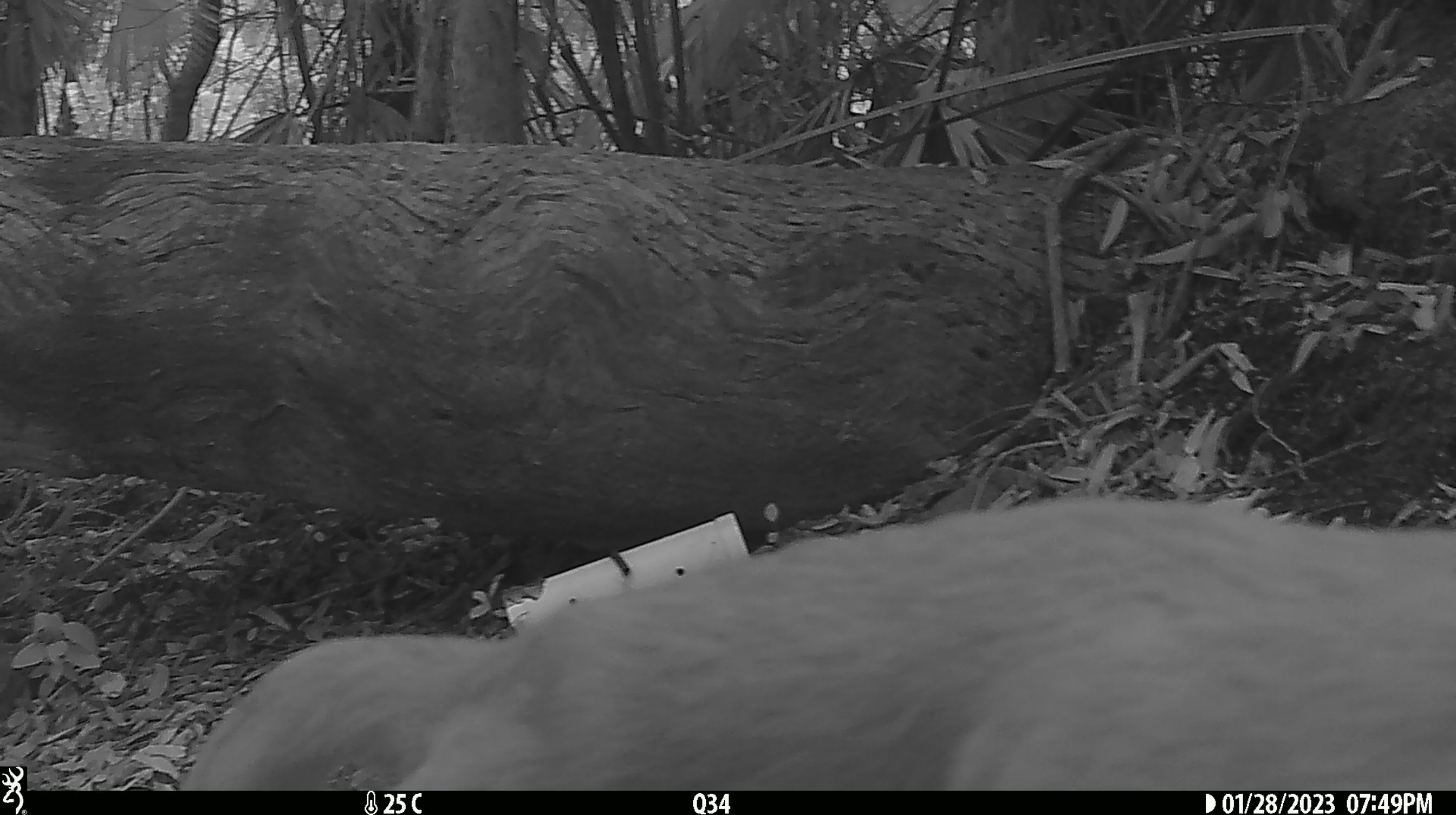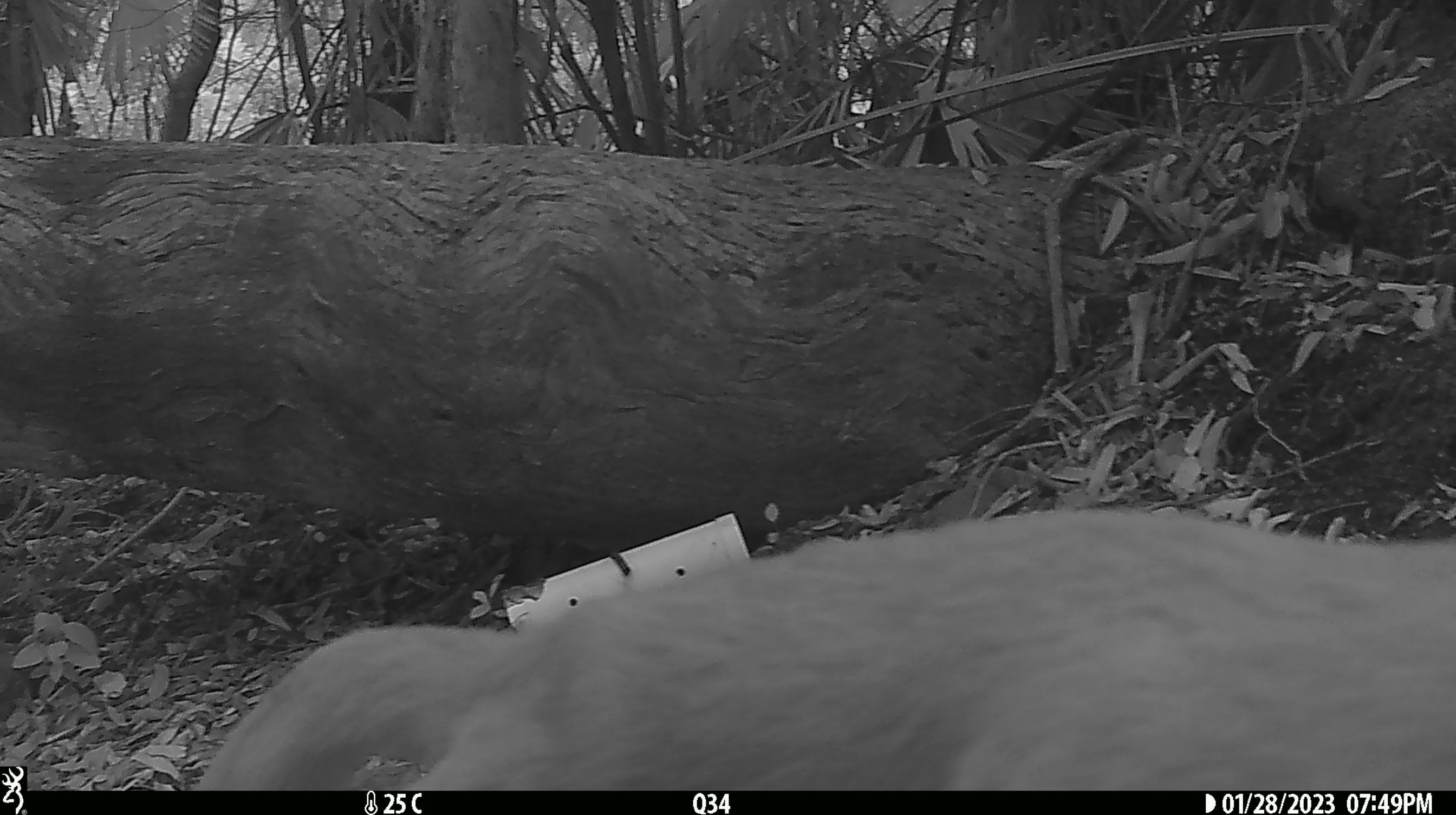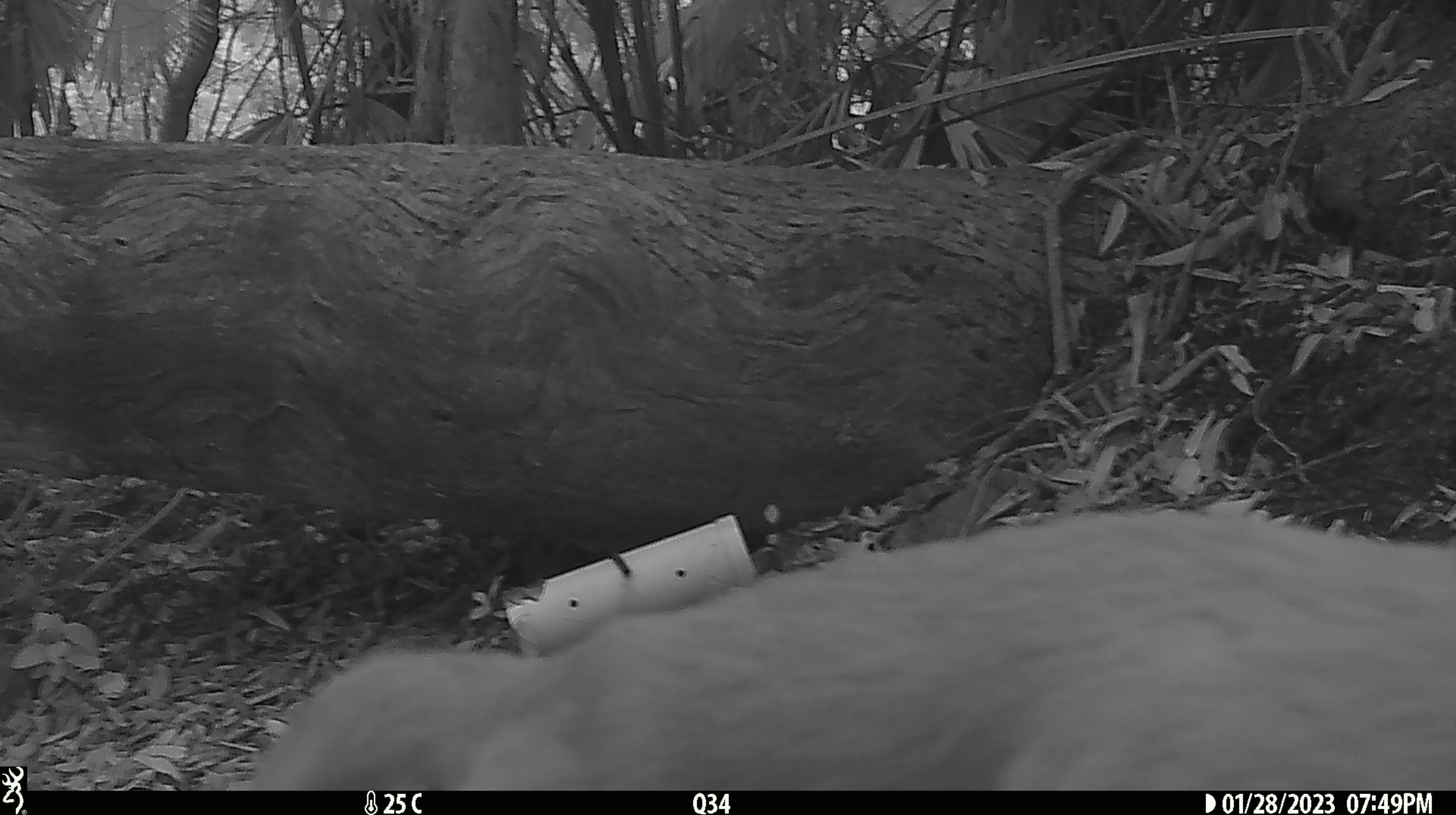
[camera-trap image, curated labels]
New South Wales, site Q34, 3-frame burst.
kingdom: Animalia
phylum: Chordata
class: Mammalia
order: Carnivora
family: Canidae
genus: Canis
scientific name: Canis familiaris dingo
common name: dingo